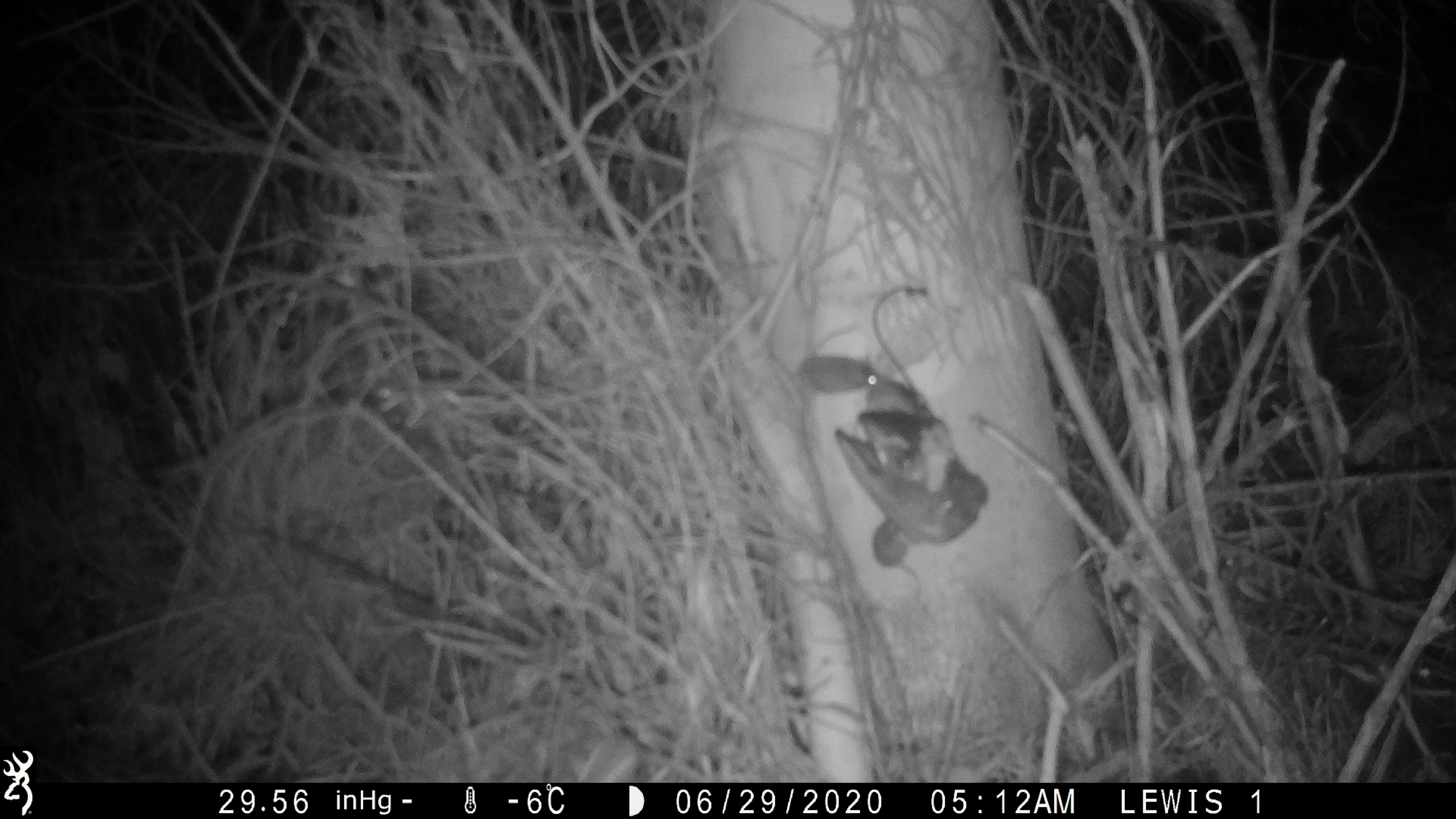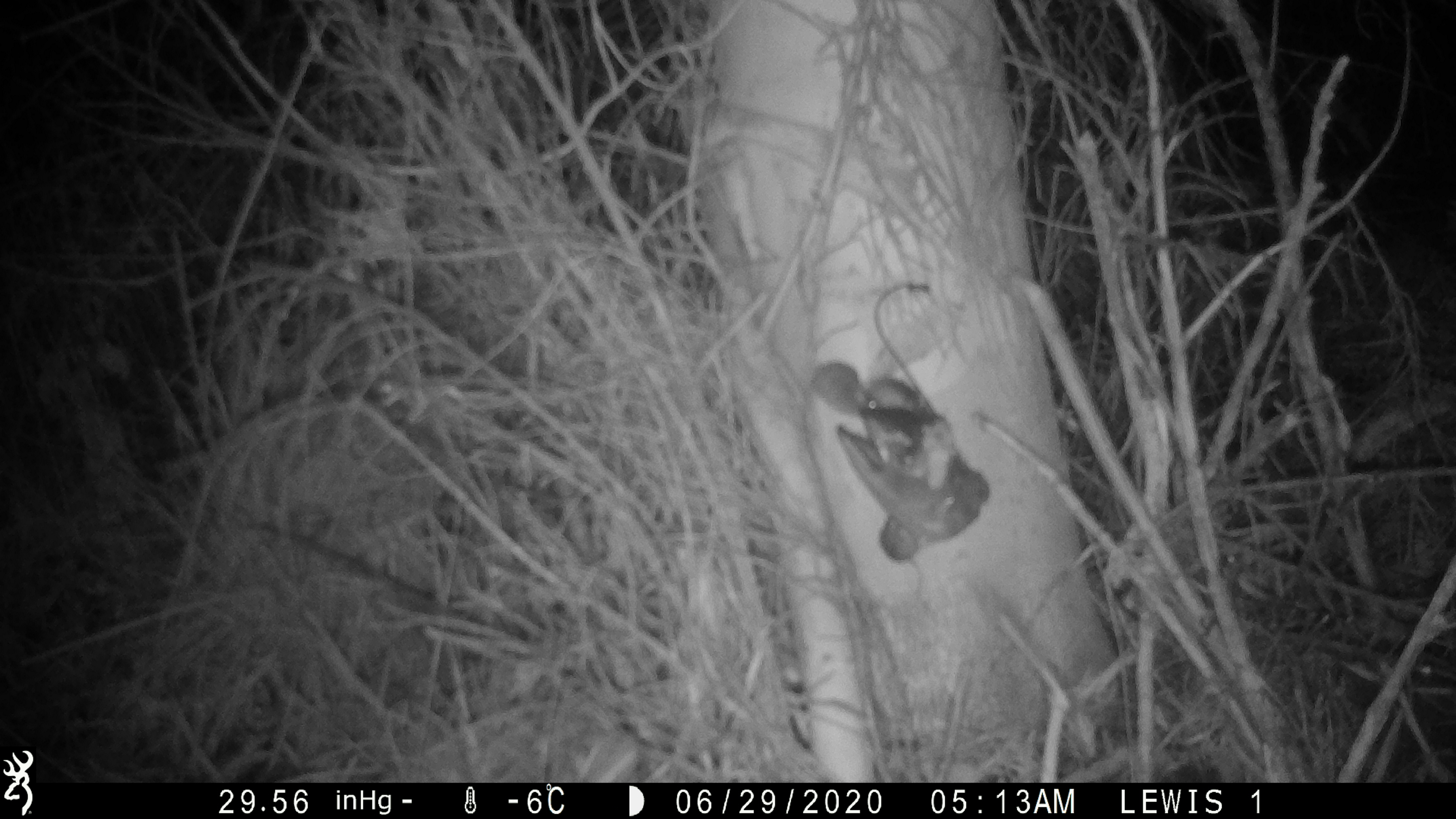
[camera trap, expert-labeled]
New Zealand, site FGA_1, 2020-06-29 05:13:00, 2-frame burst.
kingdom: Animalia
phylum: Chordata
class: Mammalia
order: Rodentia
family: Muridae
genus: Mus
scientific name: Mus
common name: mouse